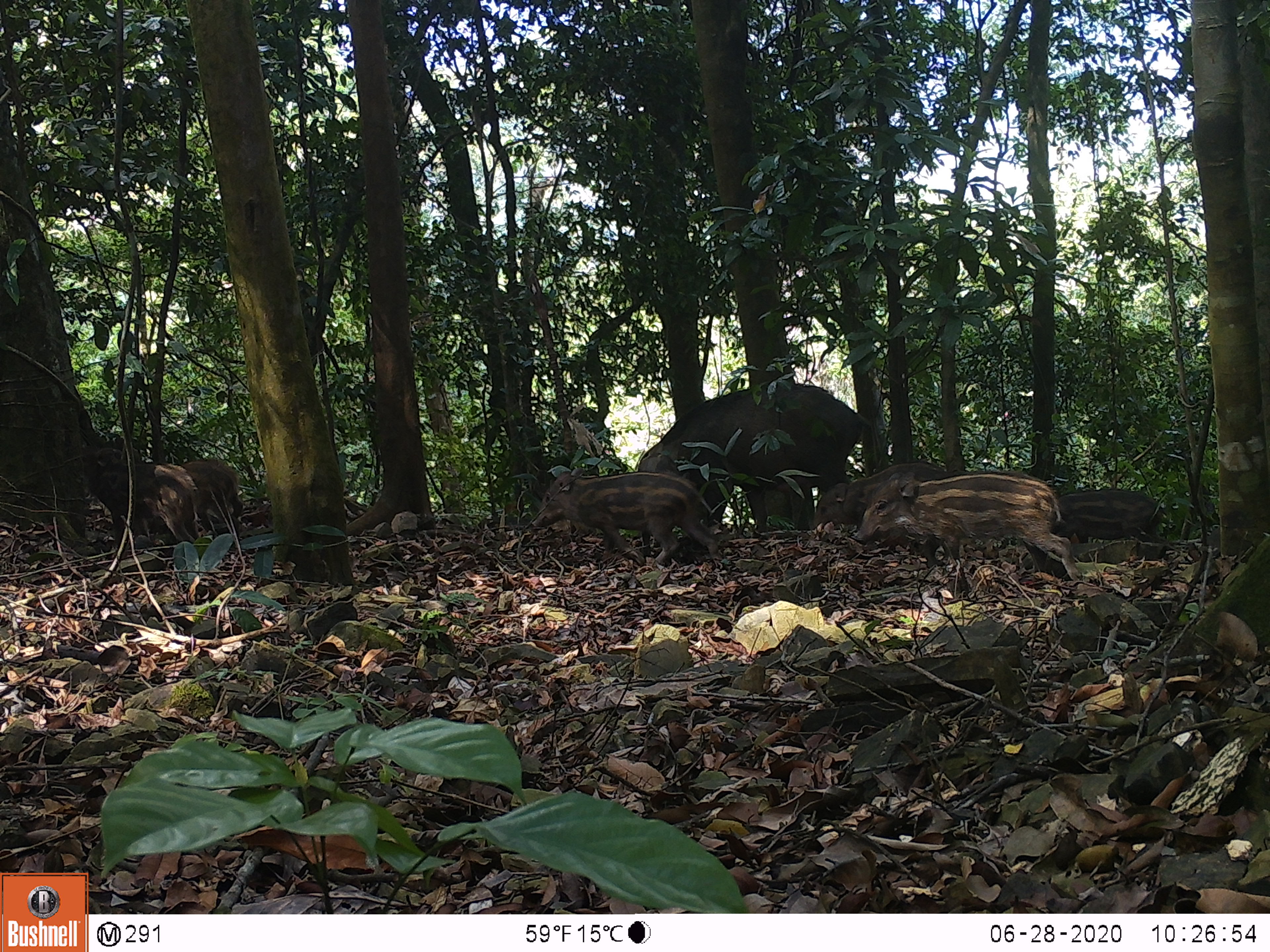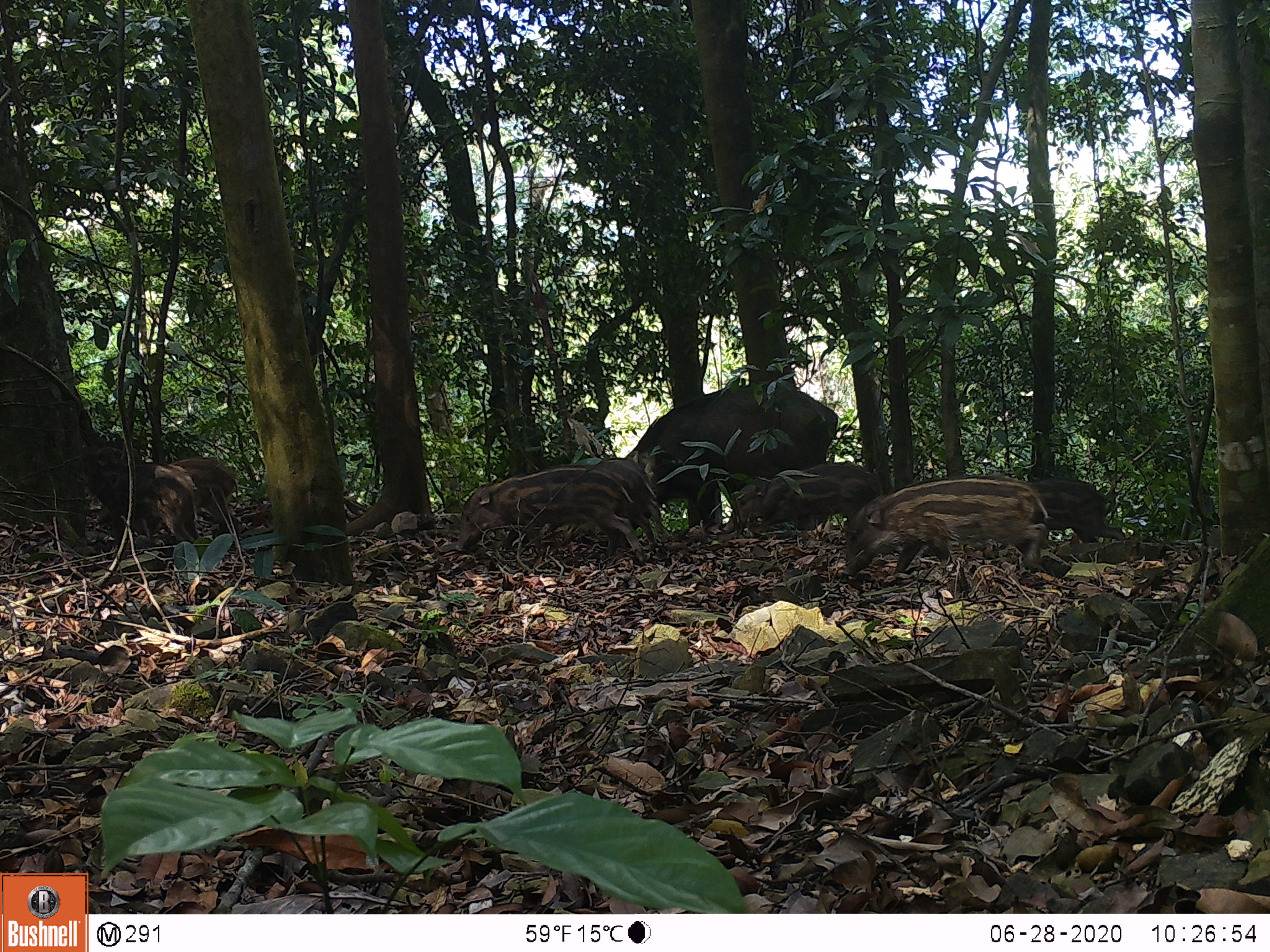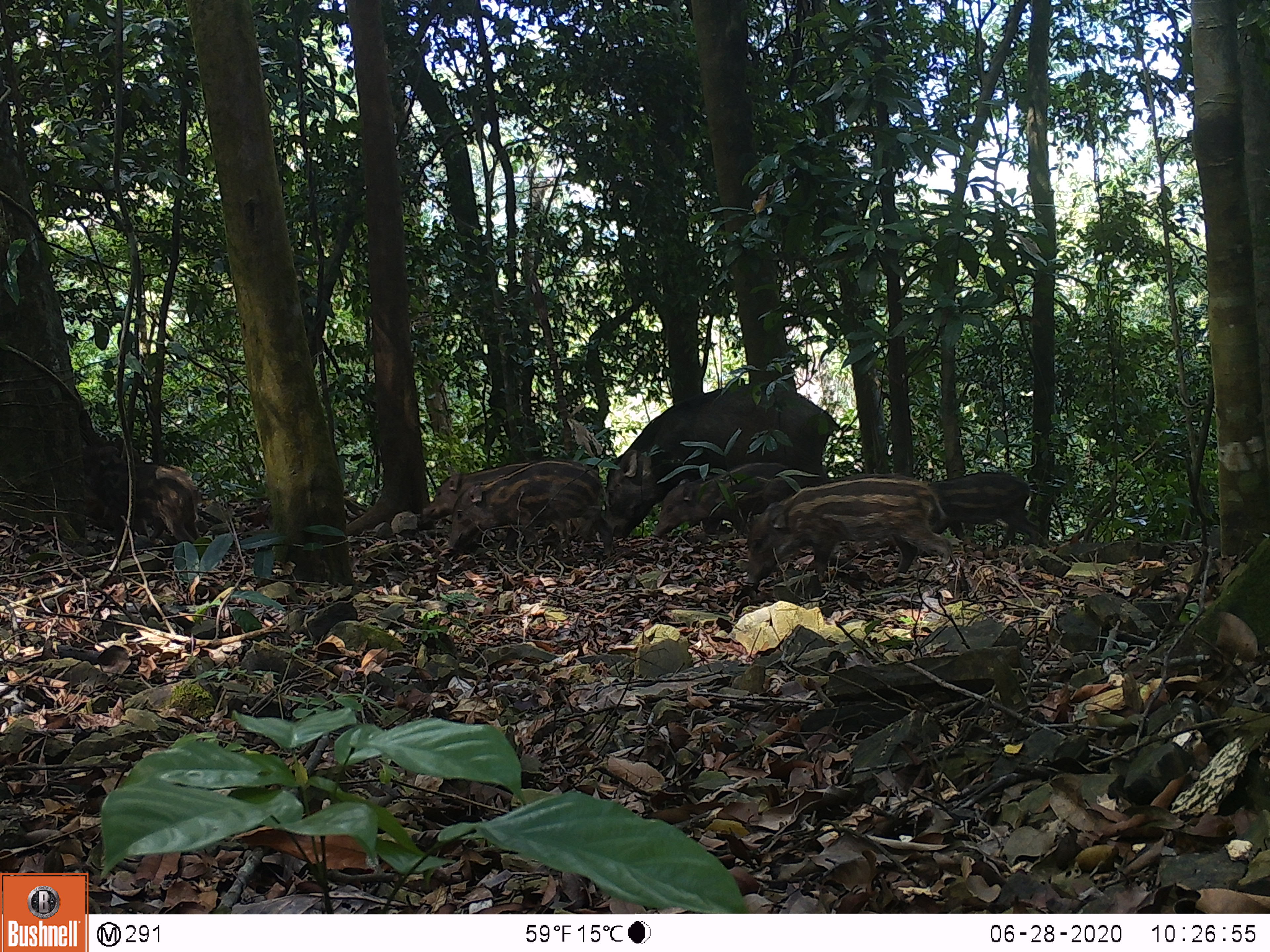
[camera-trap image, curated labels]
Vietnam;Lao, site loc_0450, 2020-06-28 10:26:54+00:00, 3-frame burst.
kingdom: Animalia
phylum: Chordata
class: Mammalia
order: Artiodactyla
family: Suidae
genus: Sus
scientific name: Sus scrofa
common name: eurasian wild pig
Eurasian wild pig (Sus scrofa). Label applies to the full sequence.